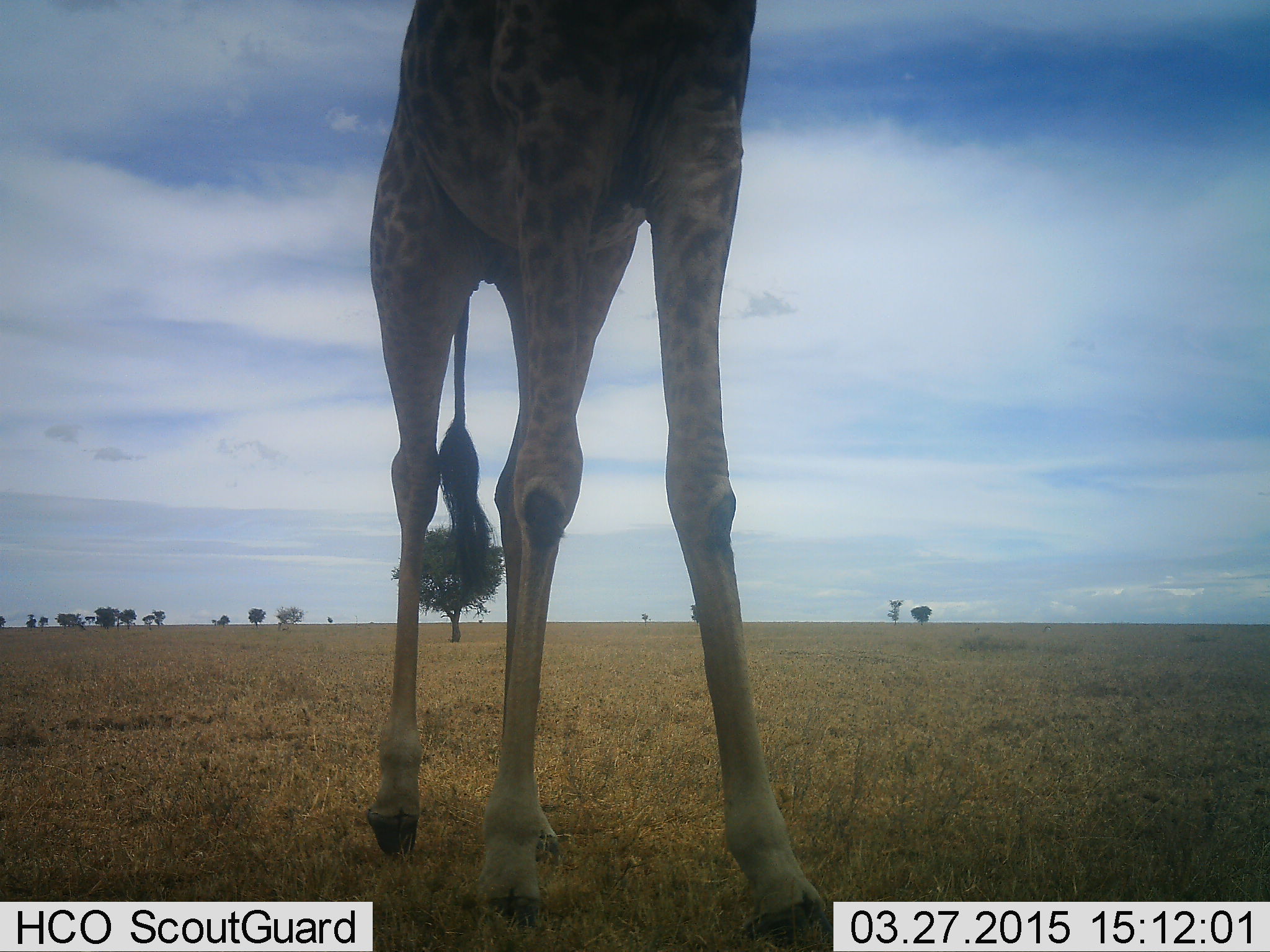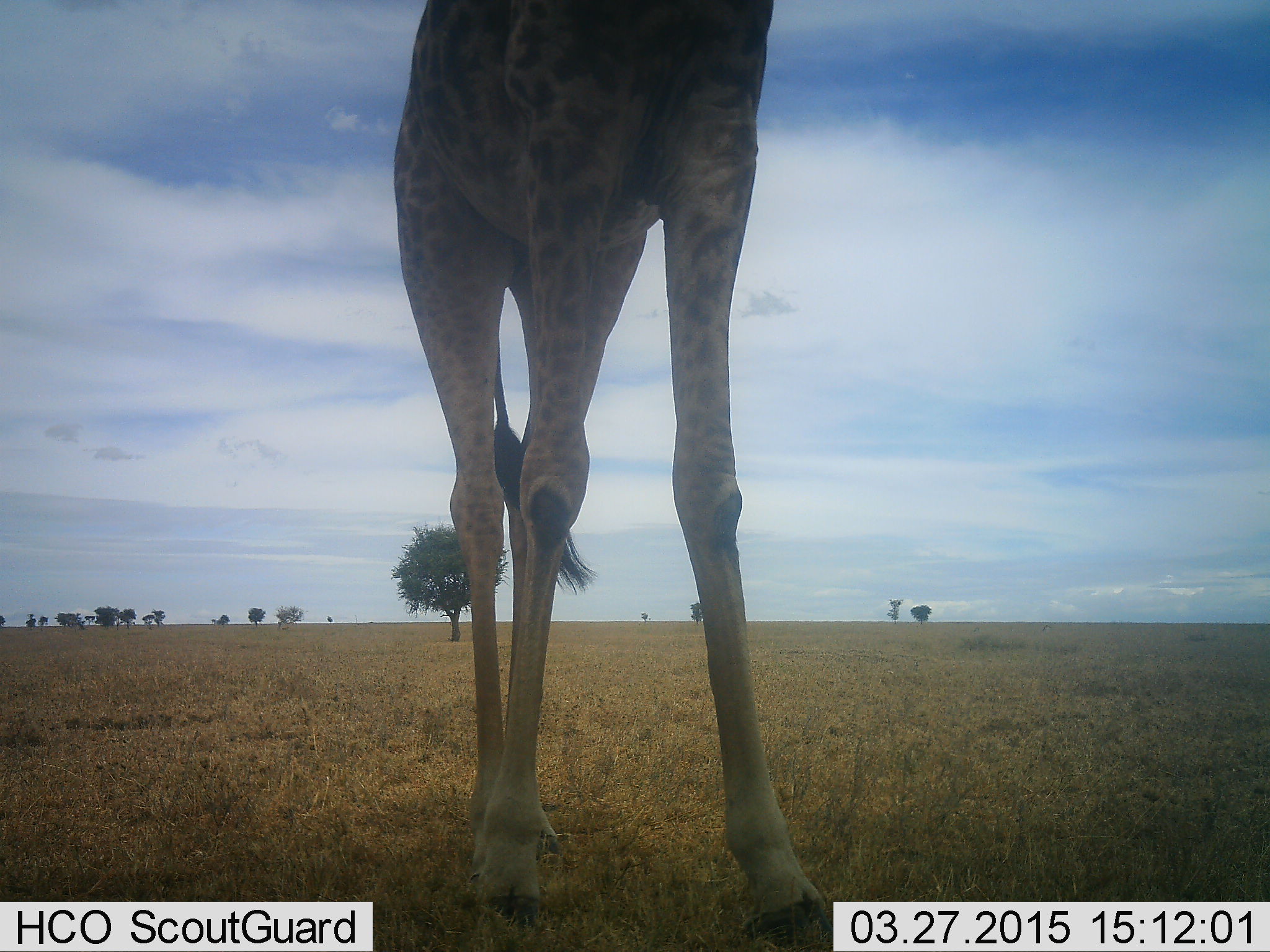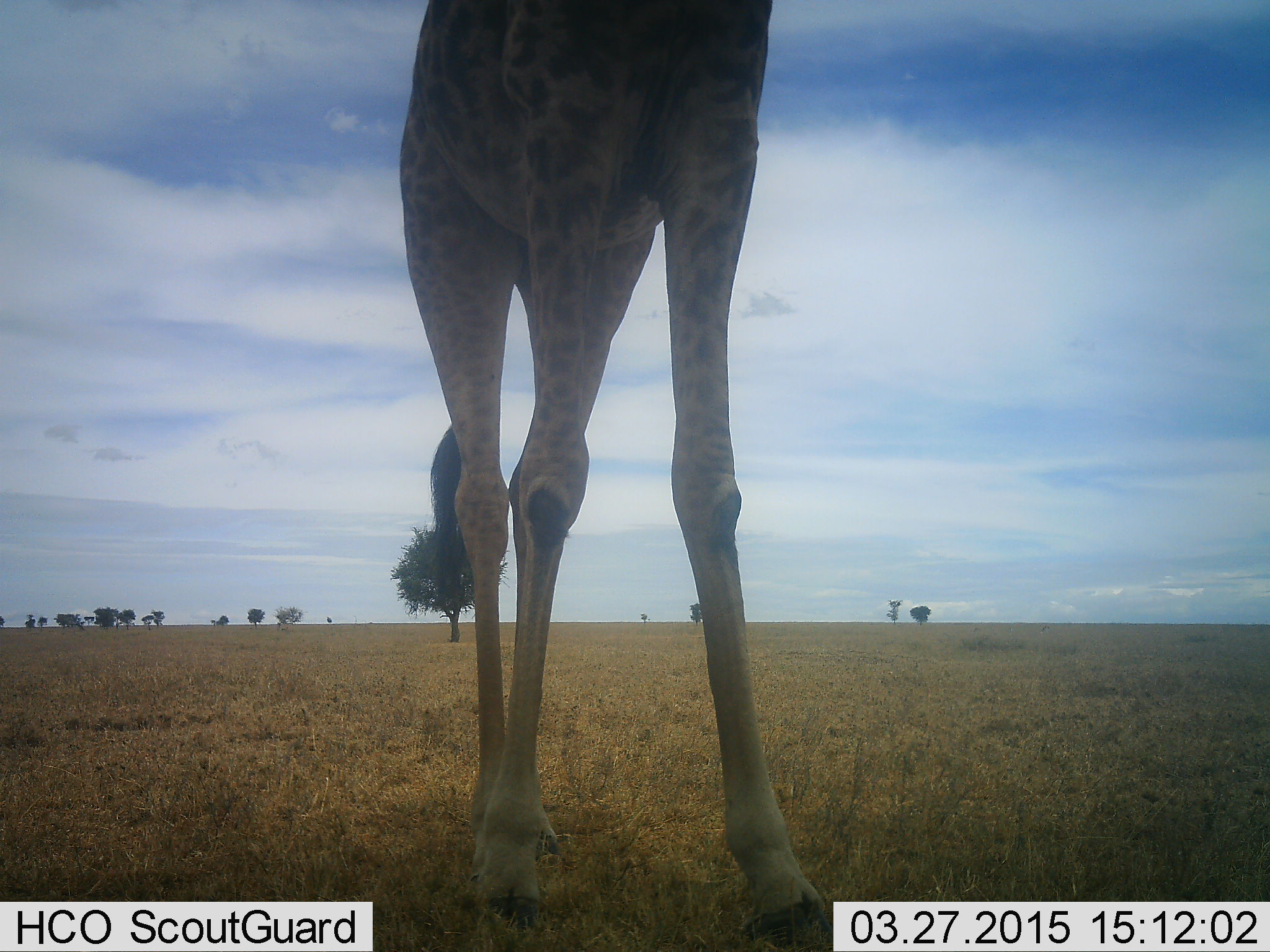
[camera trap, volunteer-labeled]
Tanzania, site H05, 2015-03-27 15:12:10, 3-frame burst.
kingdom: Animalia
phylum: Chordata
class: Mammalia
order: Artiodactyla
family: Giraffidae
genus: Giraffa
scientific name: Giraffa camelopardalis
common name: giraffe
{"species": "giraffe (Giraffa camelopardalis)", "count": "1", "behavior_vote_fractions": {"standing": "90%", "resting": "0%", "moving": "0%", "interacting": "0%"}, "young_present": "0%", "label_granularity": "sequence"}